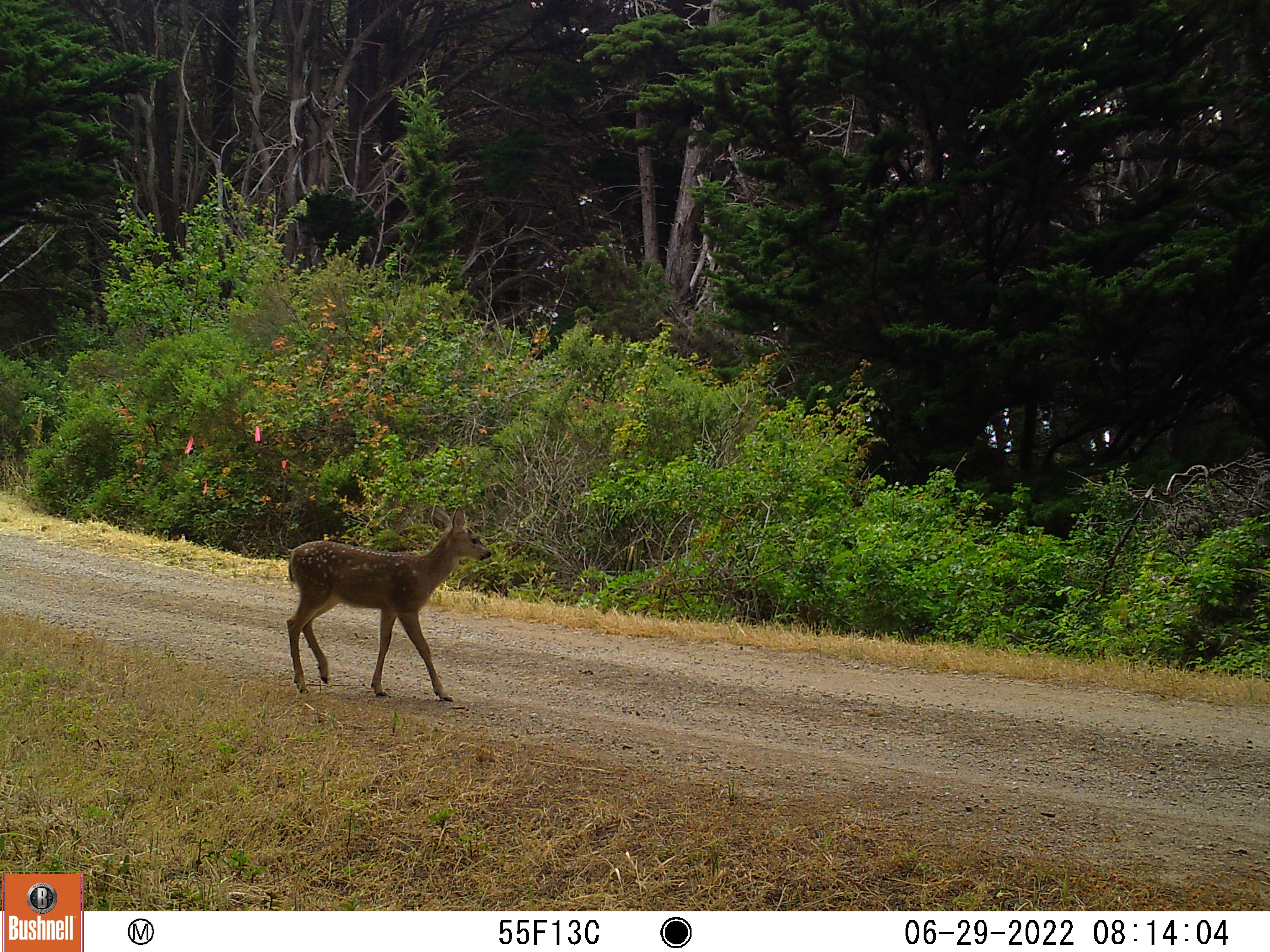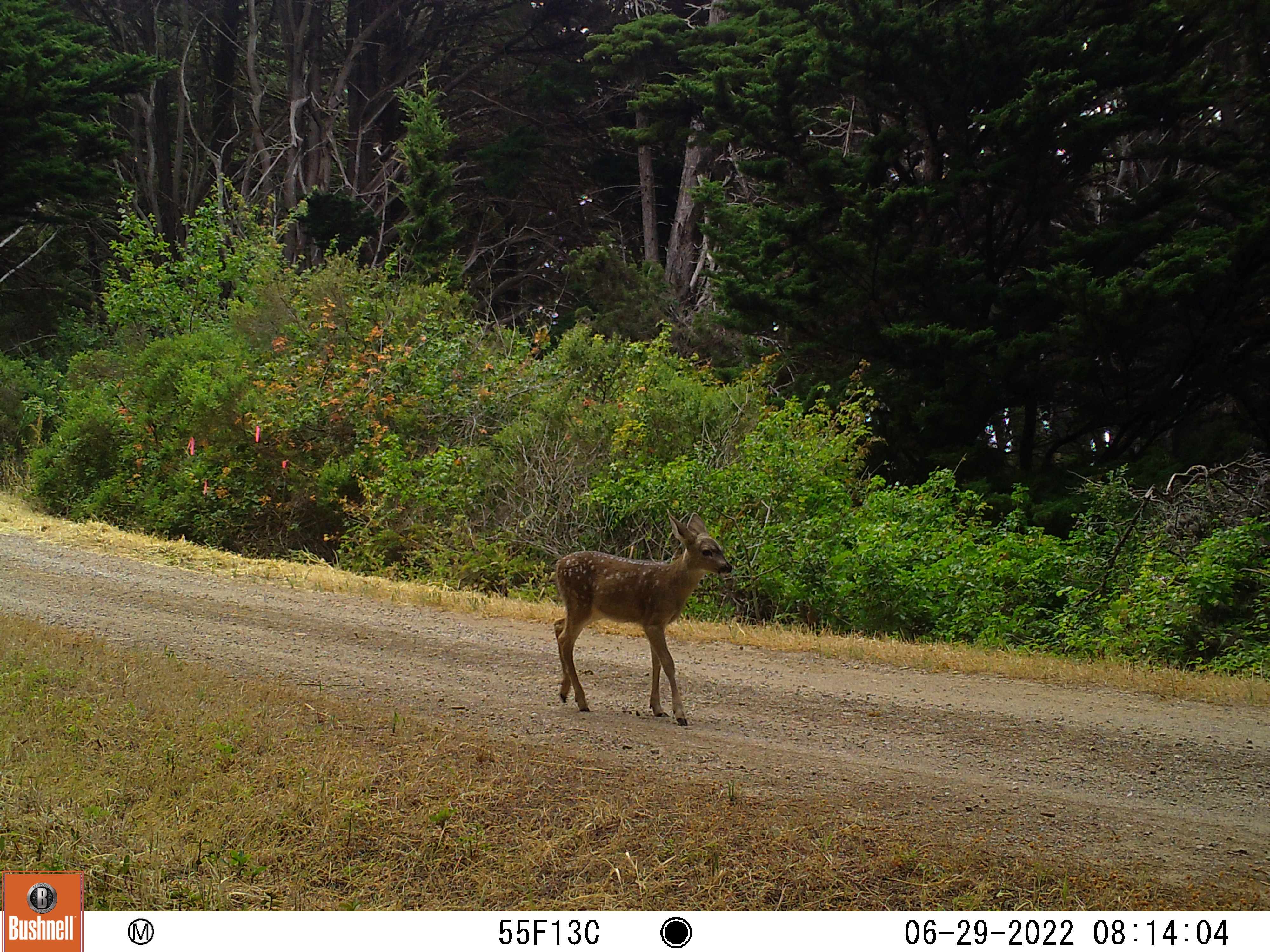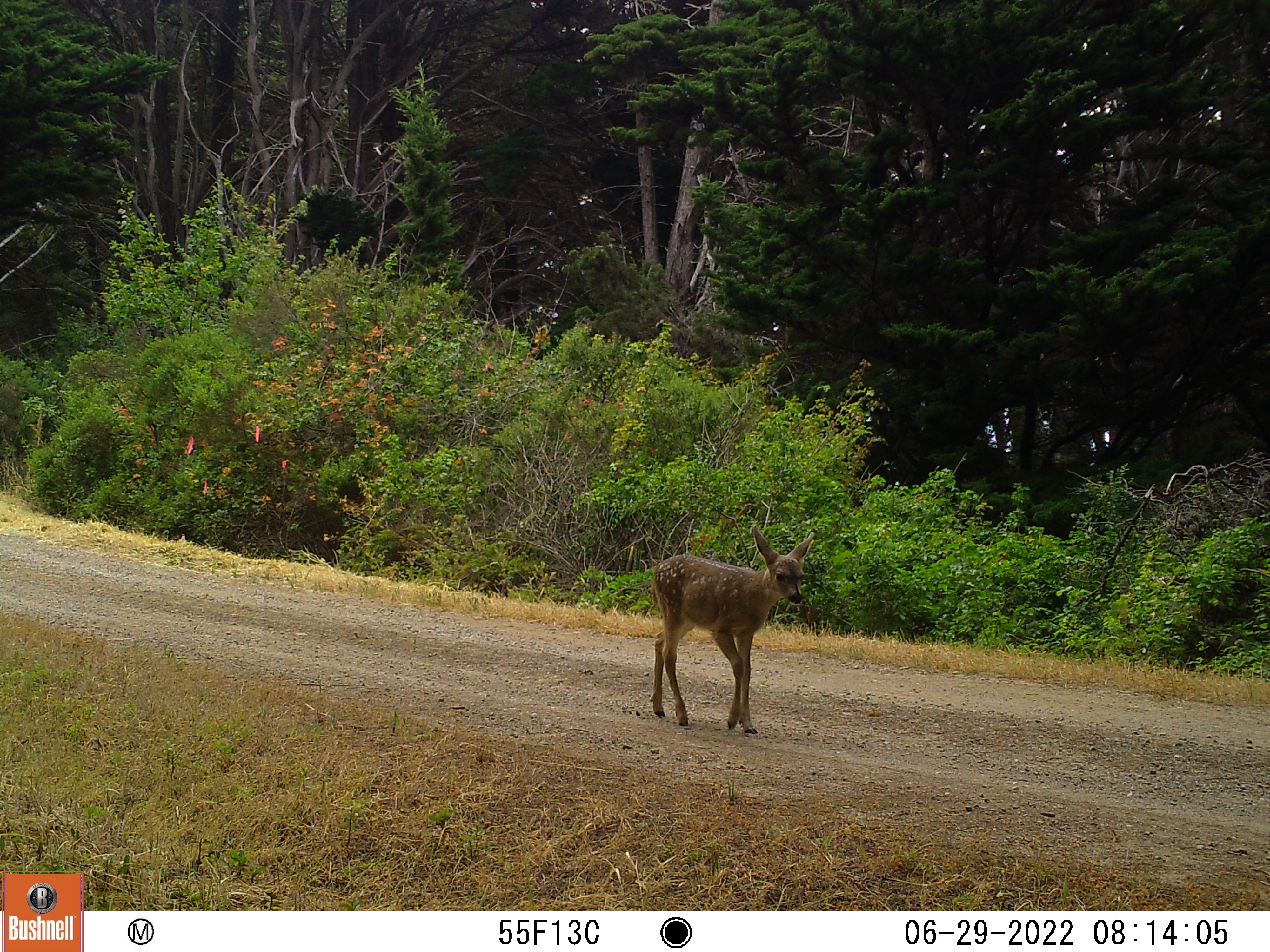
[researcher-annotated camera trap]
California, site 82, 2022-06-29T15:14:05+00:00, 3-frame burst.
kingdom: Animalia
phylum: Chordata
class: Mammalia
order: Artiodactyla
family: Cervidae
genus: Odocoileus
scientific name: Odocoileus hemionus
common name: mule deer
Mule deer (Odocoileus hemionus).